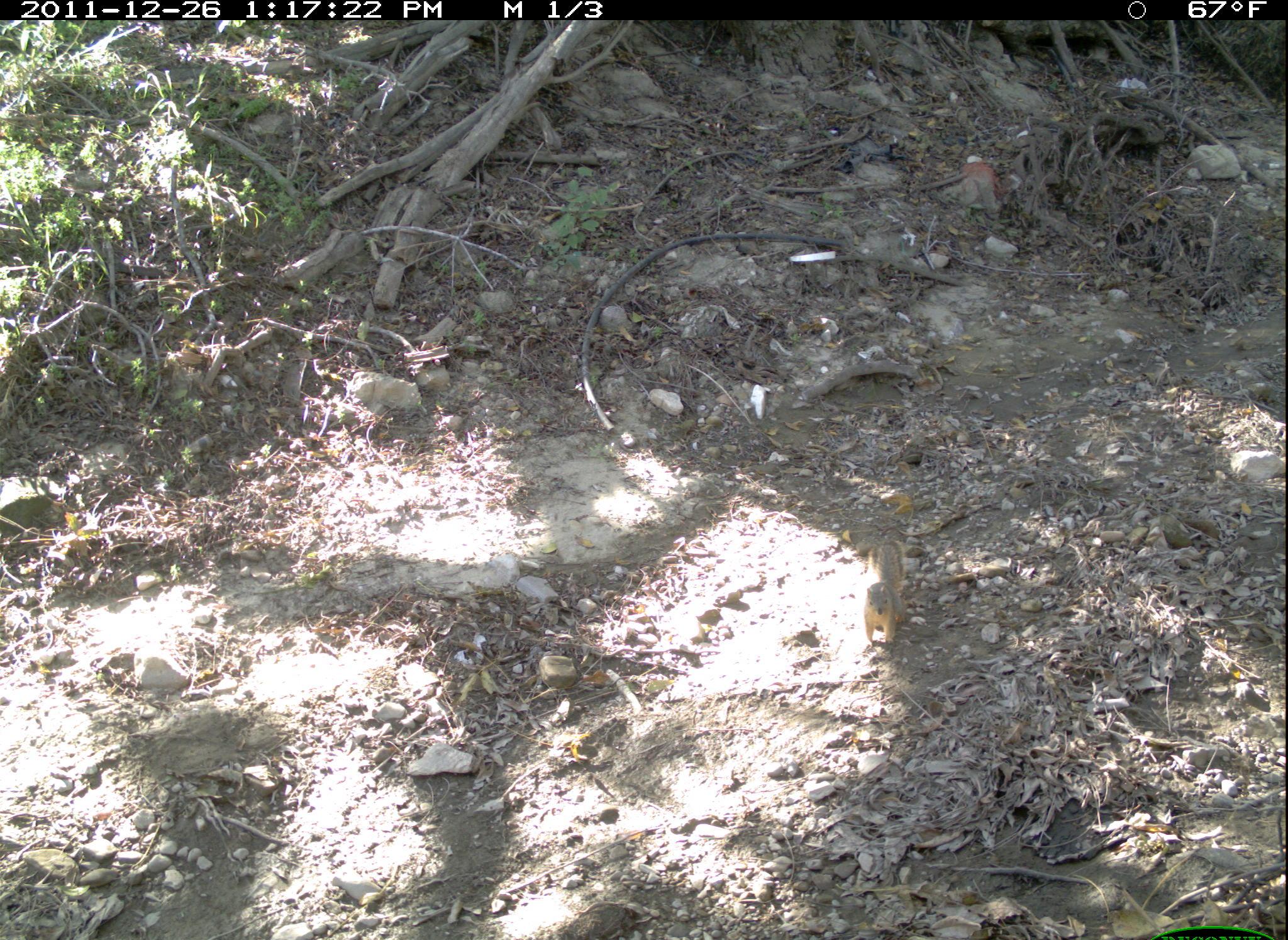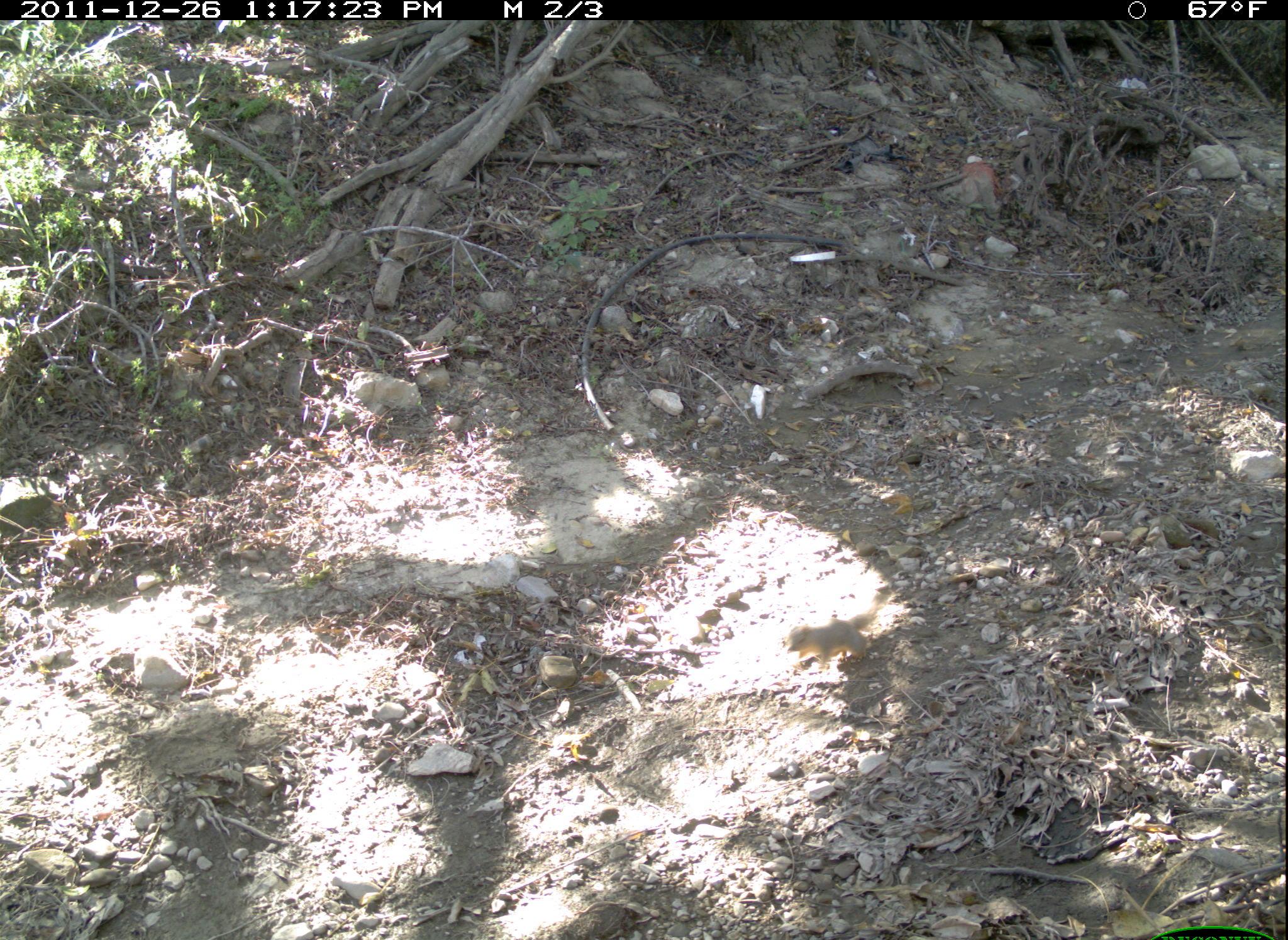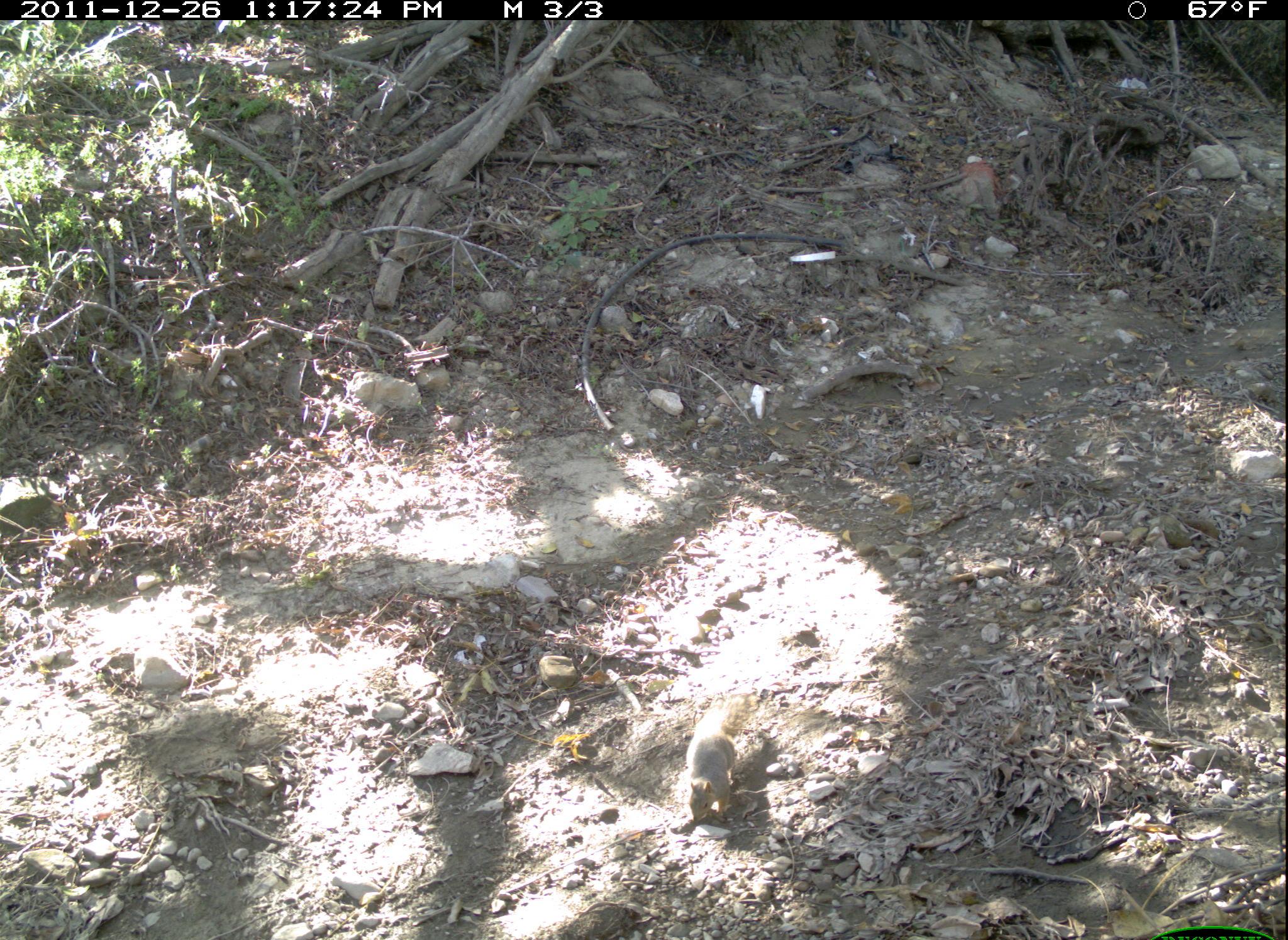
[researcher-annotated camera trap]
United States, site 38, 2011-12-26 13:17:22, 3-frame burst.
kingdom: Animalia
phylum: Chordata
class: Mammalia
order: Rodentia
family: Sciuridae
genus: Sciurus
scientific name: Sciurus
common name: squirrel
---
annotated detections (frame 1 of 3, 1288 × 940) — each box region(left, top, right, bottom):
squirrel: region(860, 535, 917, 656)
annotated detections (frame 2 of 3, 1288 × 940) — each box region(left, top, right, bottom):
squirrel: region(777, 587, 895, 675)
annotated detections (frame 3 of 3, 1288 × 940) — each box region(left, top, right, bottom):
squirrel: region(679, 683, 766, 830)